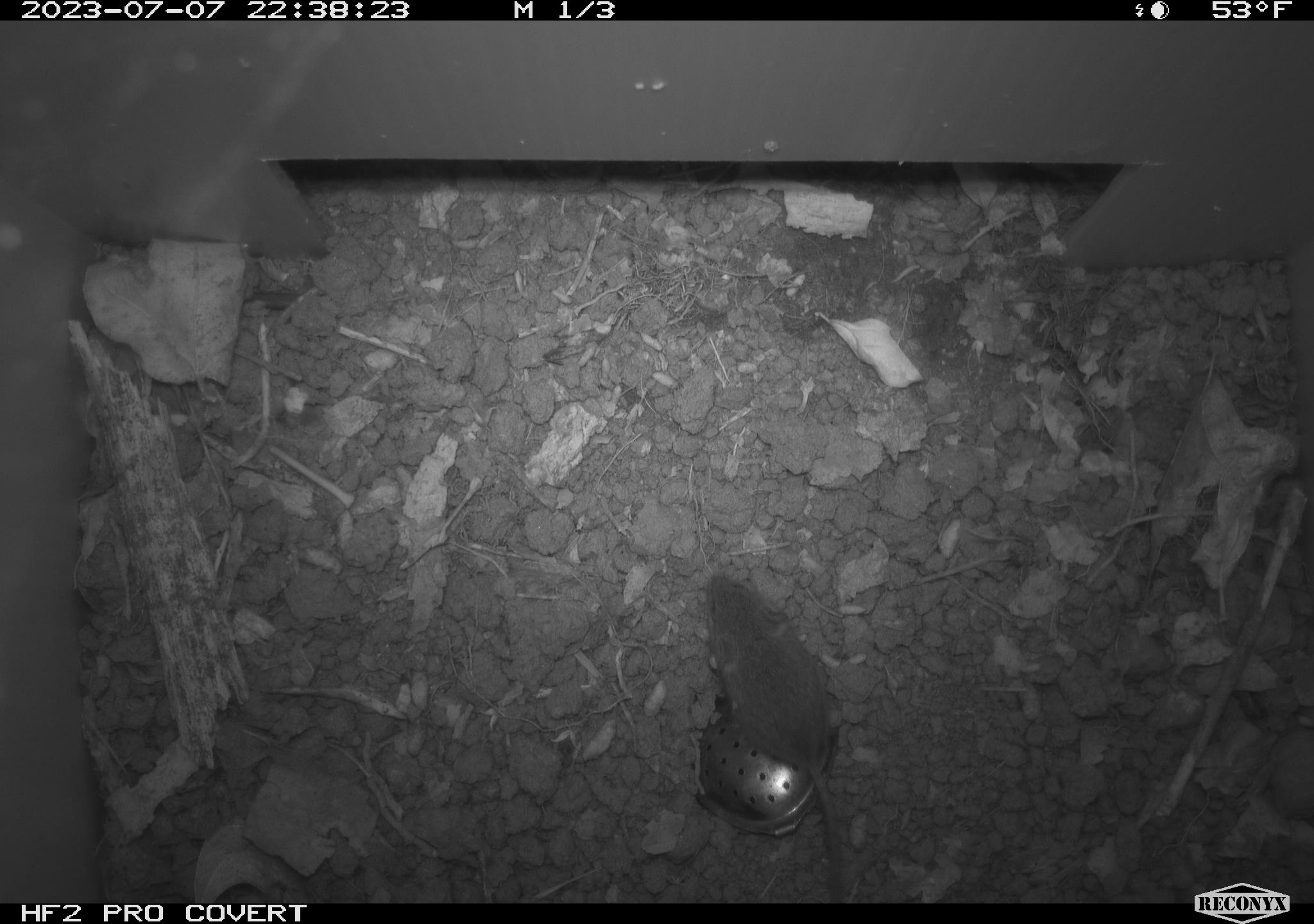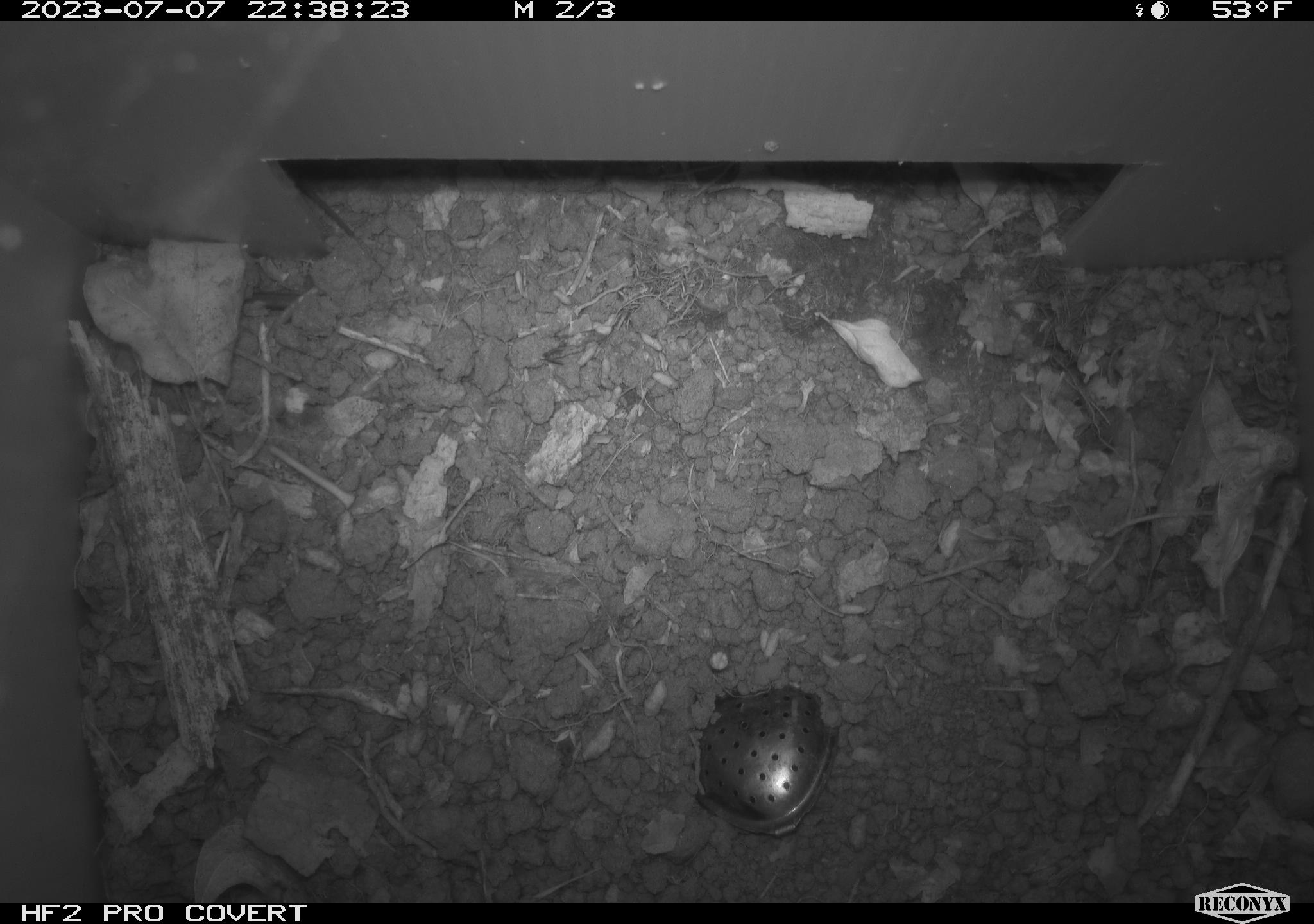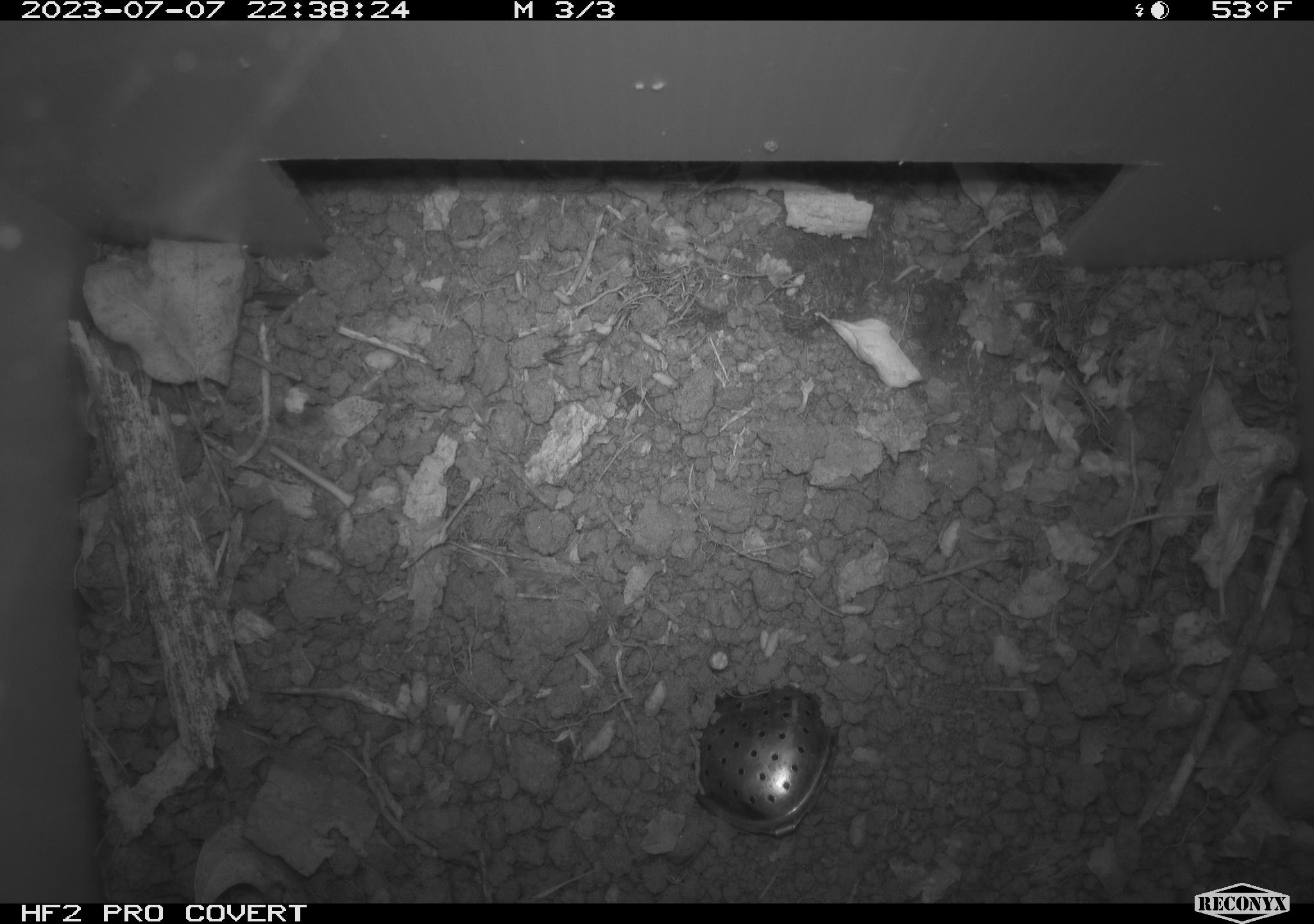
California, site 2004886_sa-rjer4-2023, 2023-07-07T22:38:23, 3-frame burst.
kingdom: Animalia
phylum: Chordata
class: Mammalia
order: Rodentia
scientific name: Rodentia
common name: mouse species